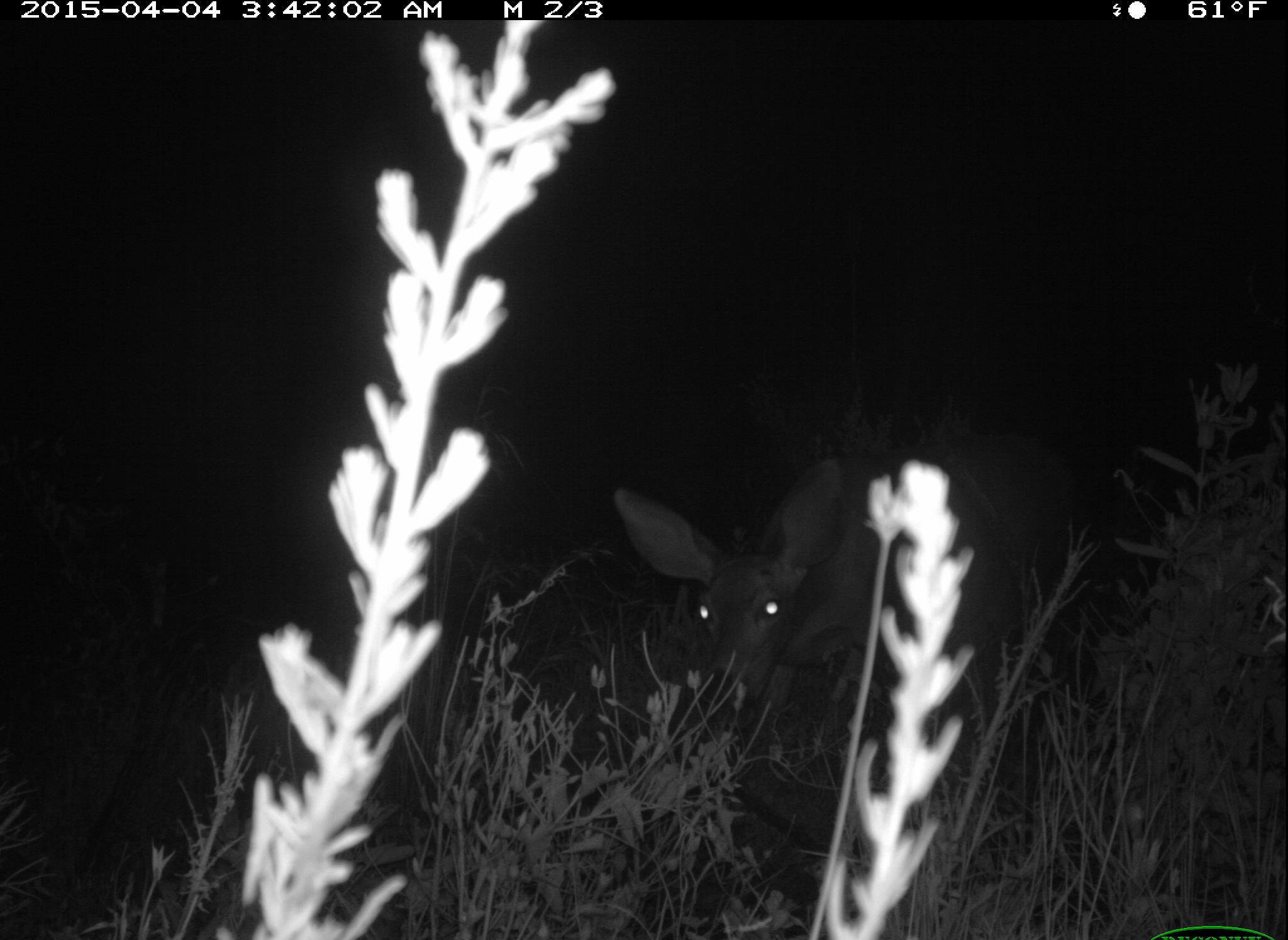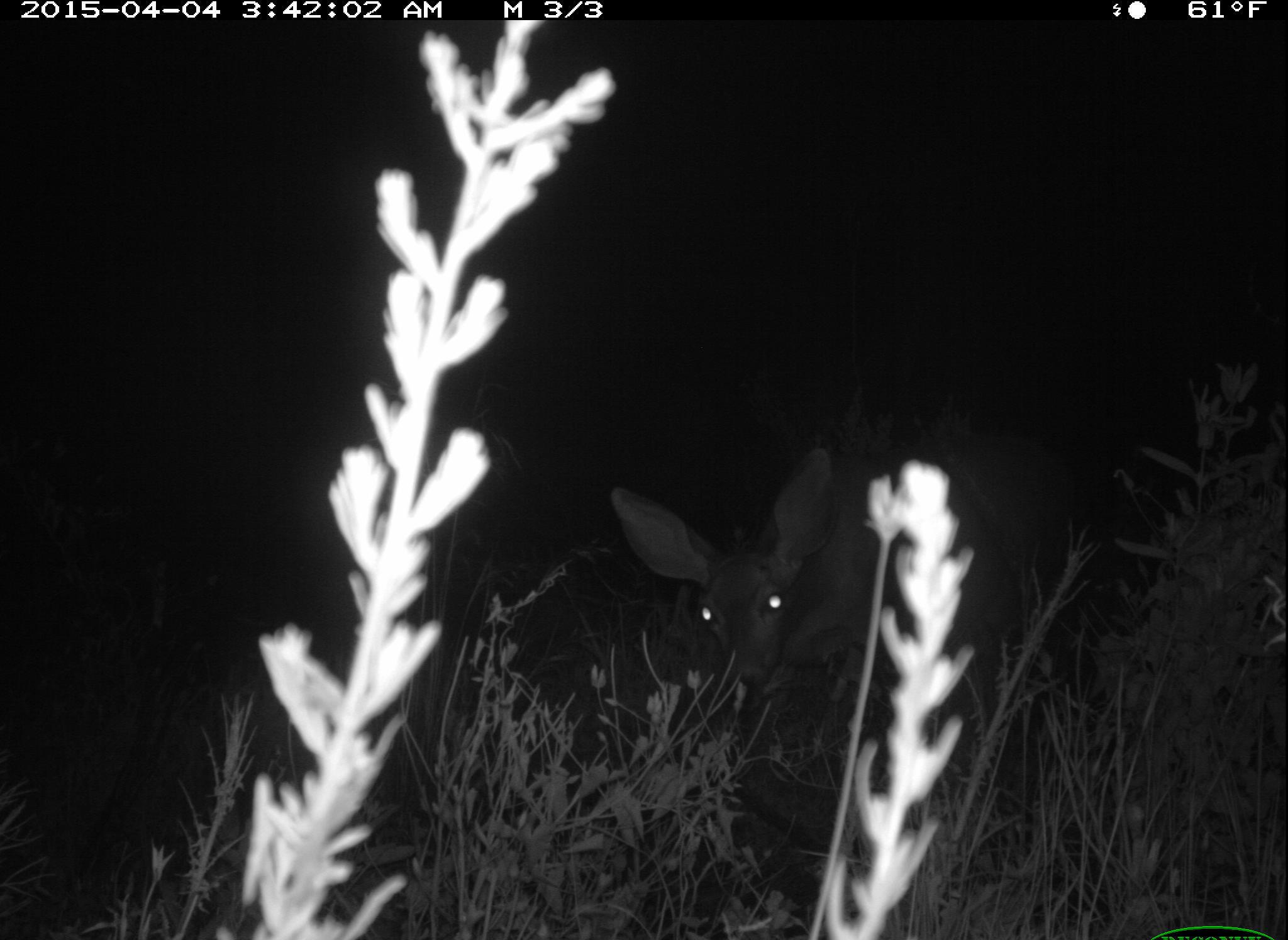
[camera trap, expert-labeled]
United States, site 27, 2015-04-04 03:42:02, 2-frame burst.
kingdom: Animalia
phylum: Chordata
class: Mammalia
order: Artiodactyla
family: Cervidae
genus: Odocoileus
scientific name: Odocoileus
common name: deer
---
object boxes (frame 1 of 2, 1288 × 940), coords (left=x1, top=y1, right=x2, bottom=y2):
deer: (left=609, top=392, right=1049, bottom=843)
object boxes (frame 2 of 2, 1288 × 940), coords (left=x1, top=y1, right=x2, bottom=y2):
deer: (left=608, top=390, right=1047, bottom=880)